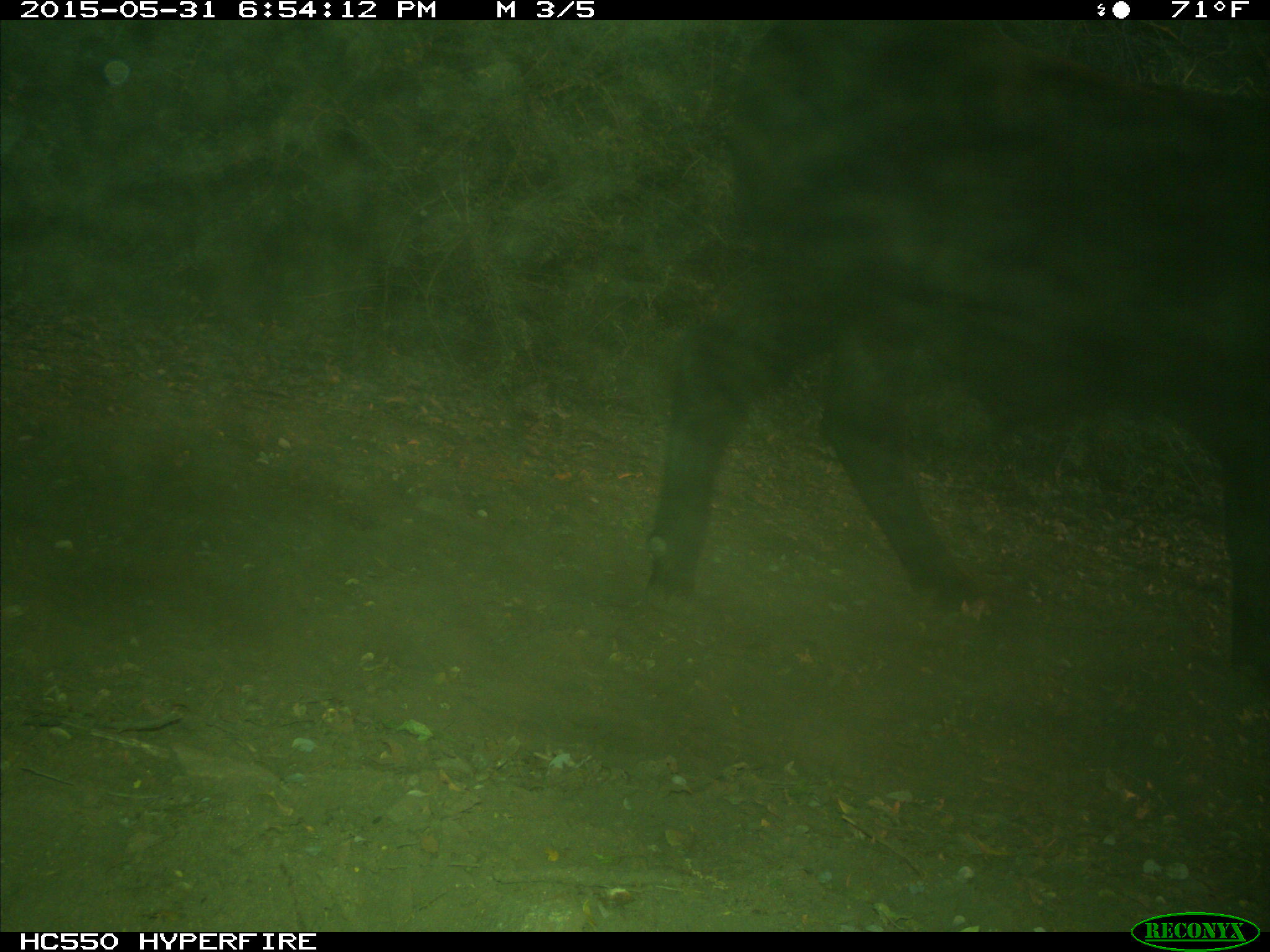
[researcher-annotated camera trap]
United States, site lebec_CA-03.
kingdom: Animalia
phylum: Chordata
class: Mammalia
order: Artiodactyla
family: Bovidae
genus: Bos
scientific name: Bos taurus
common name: domestic cow